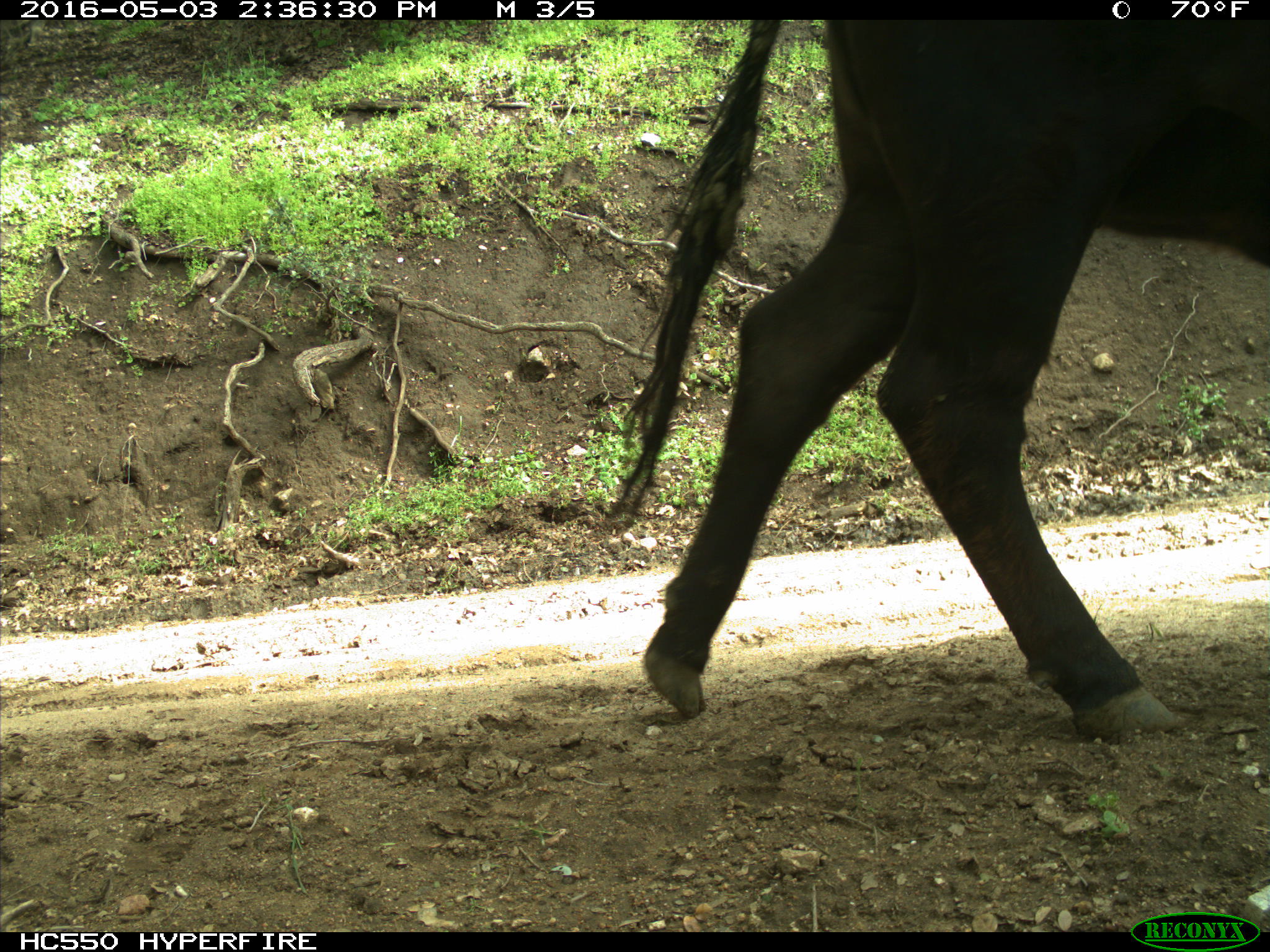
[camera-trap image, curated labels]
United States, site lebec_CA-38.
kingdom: Animalia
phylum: Chordata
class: Mammalia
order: Artiodactyla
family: Bovidae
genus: Bos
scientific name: Bos taurus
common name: domestic cow